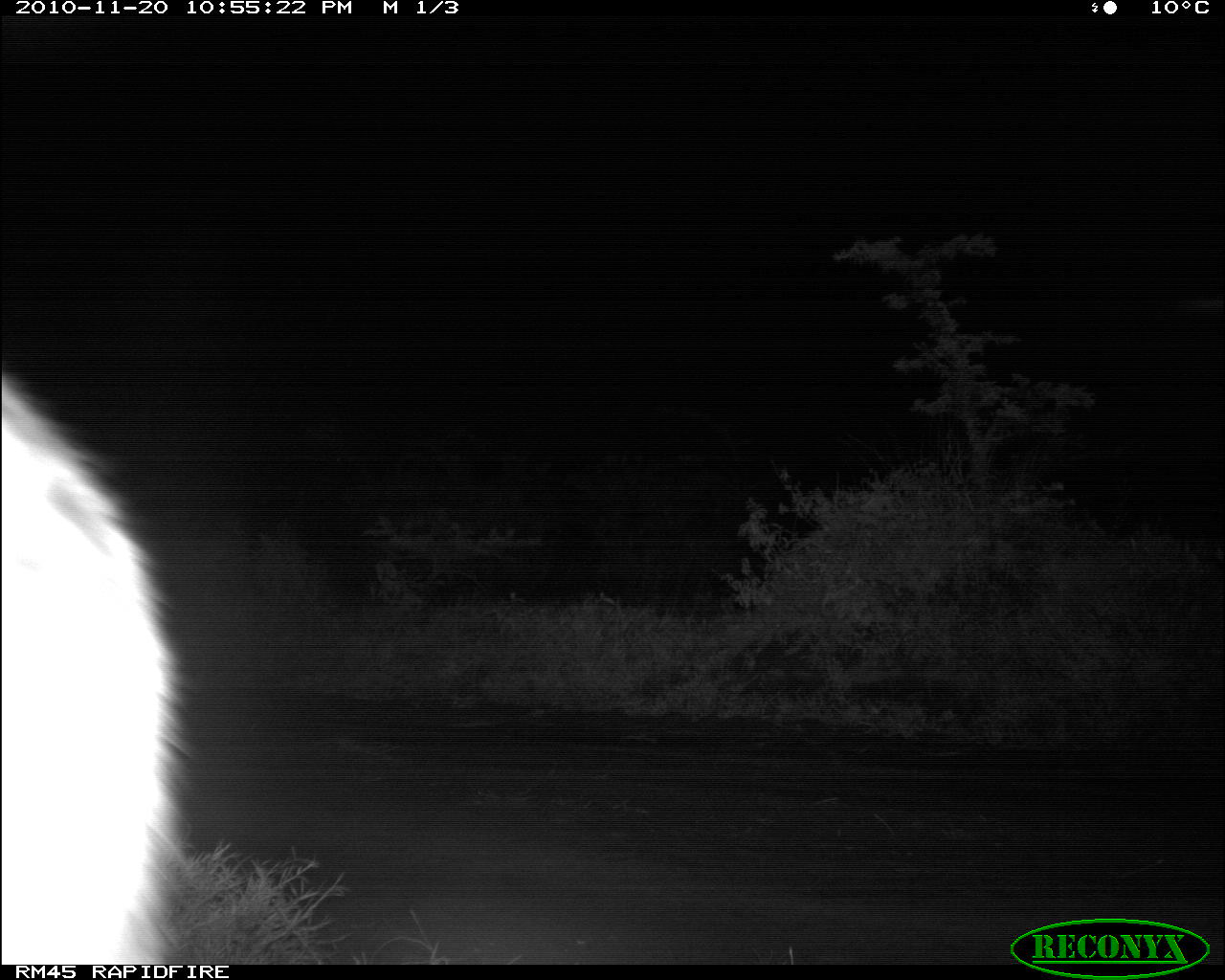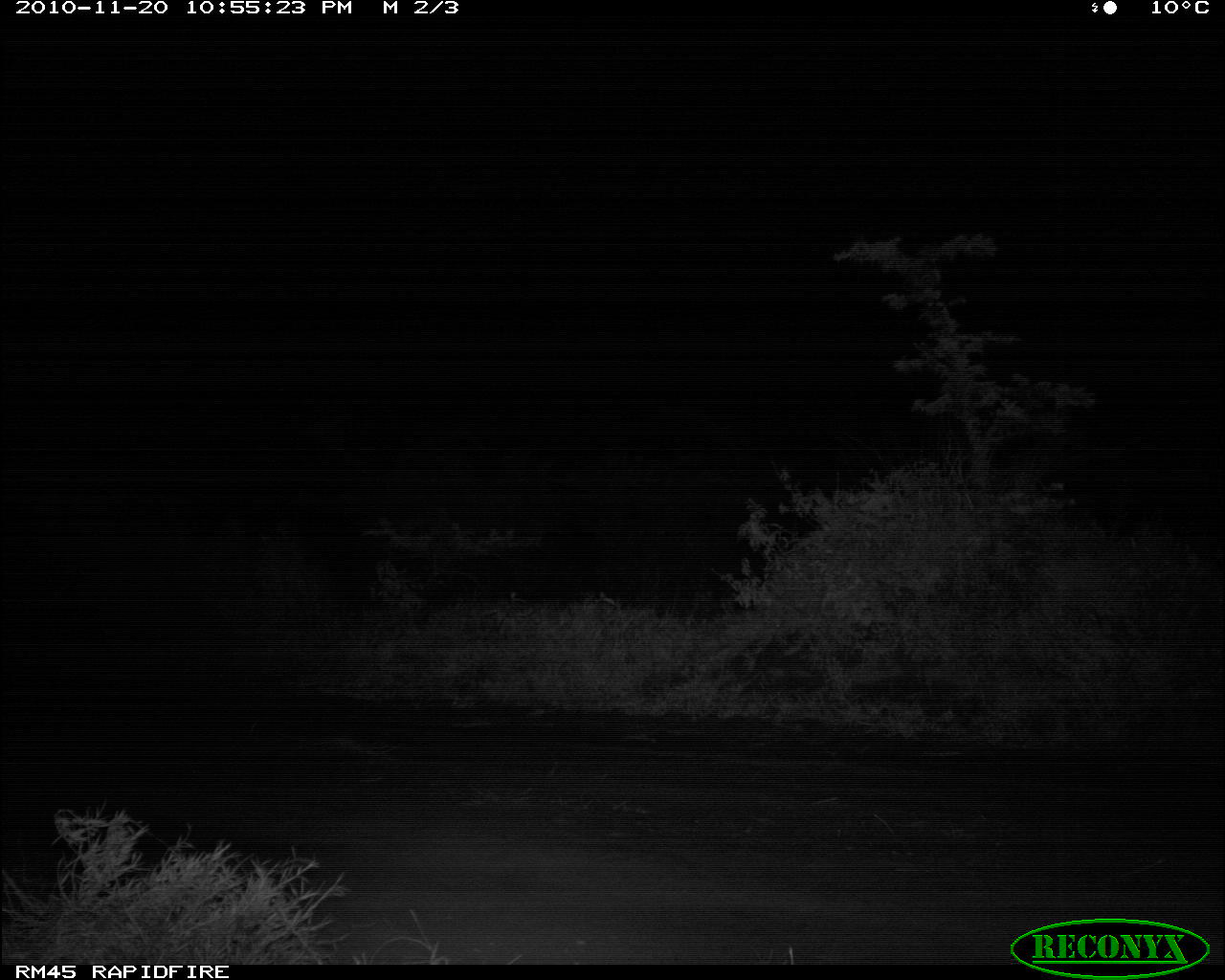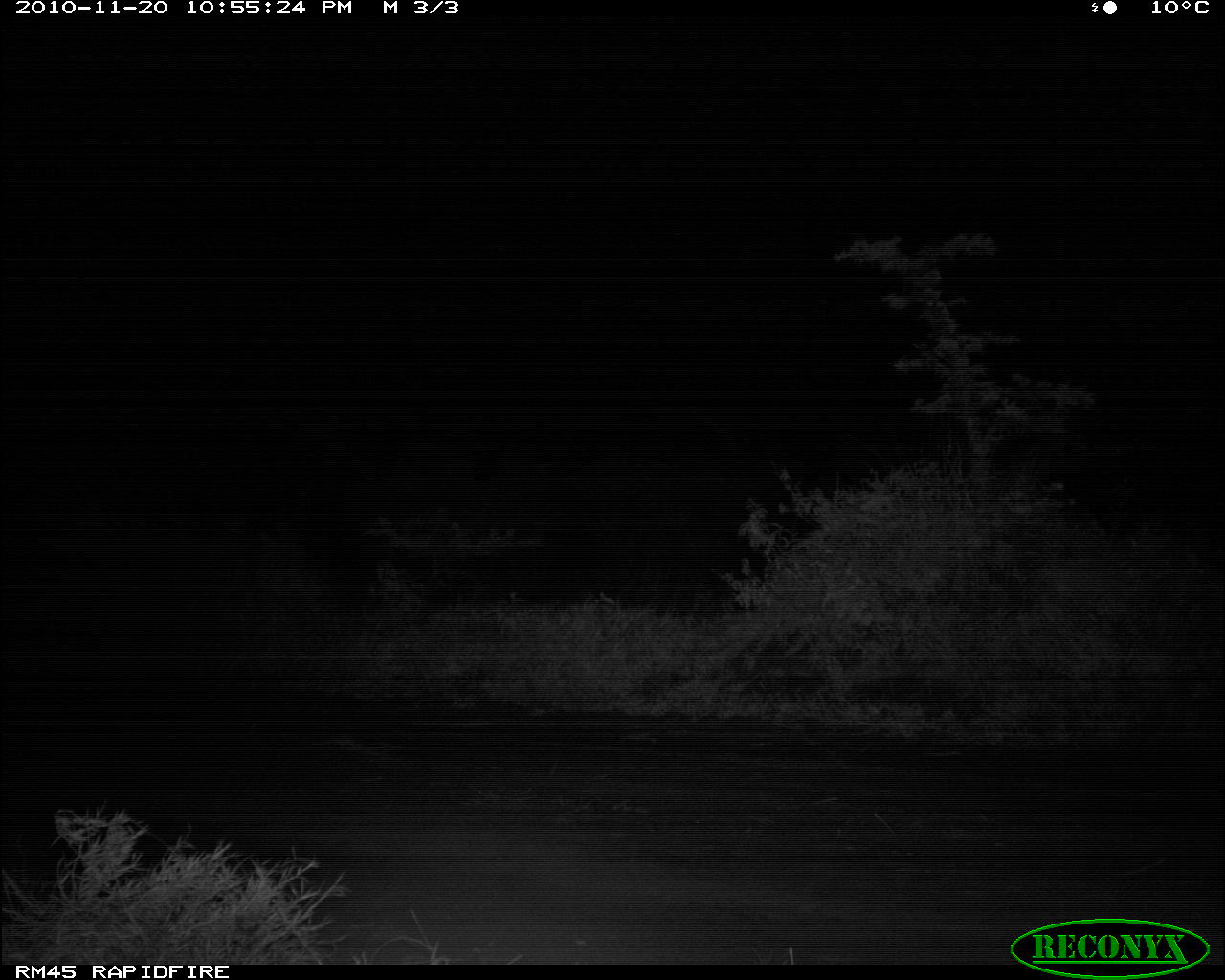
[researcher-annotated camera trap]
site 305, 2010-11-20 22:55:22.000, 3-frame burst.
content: unidentified animal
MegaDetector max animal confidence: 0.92